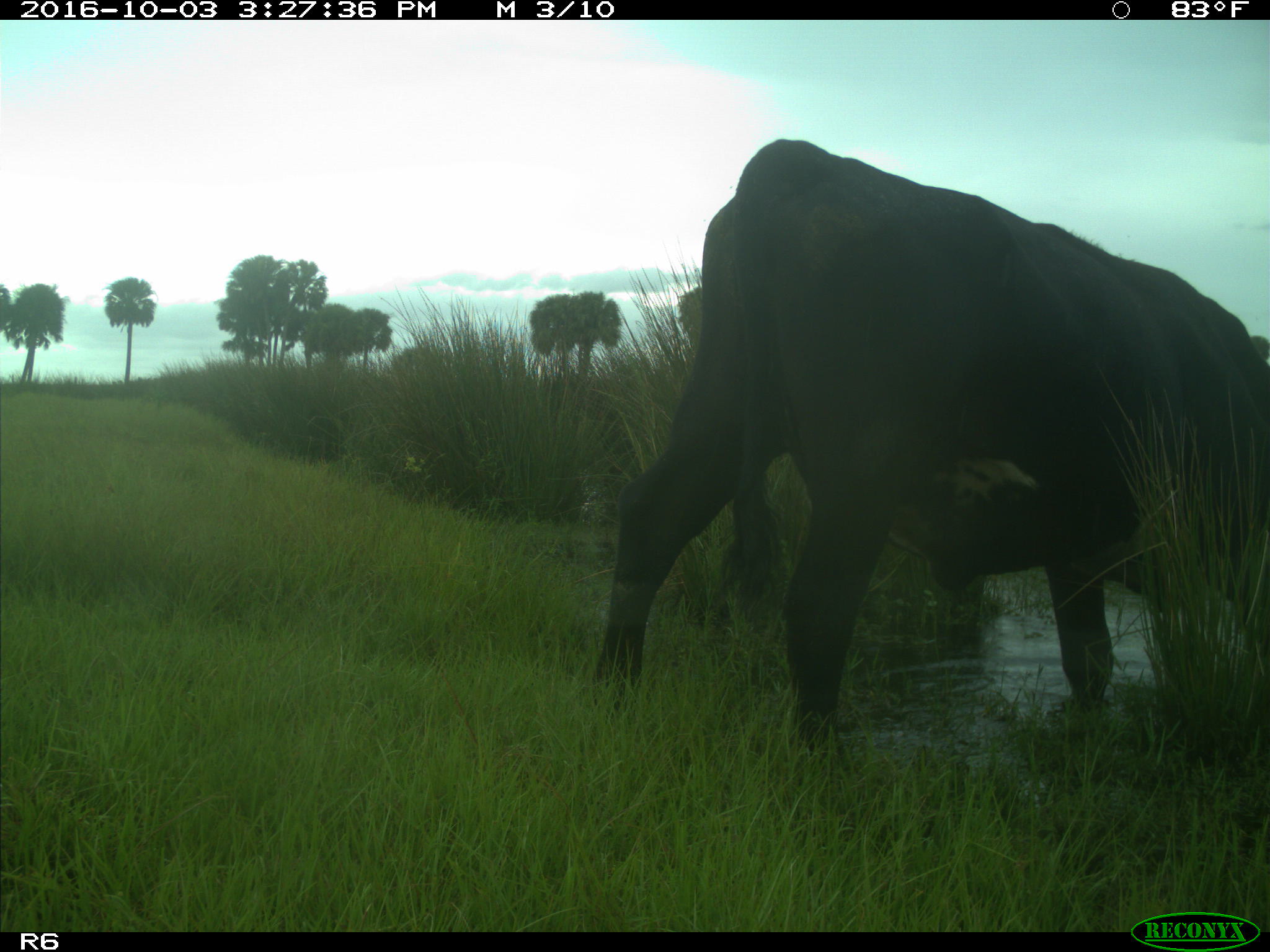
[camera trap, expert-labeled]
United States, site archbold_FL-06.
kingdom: Animalia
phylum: Chordata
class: Mammalia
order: Artiodactyla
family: Bovidae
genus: Bos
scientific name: Bos taurus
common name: domestic cow